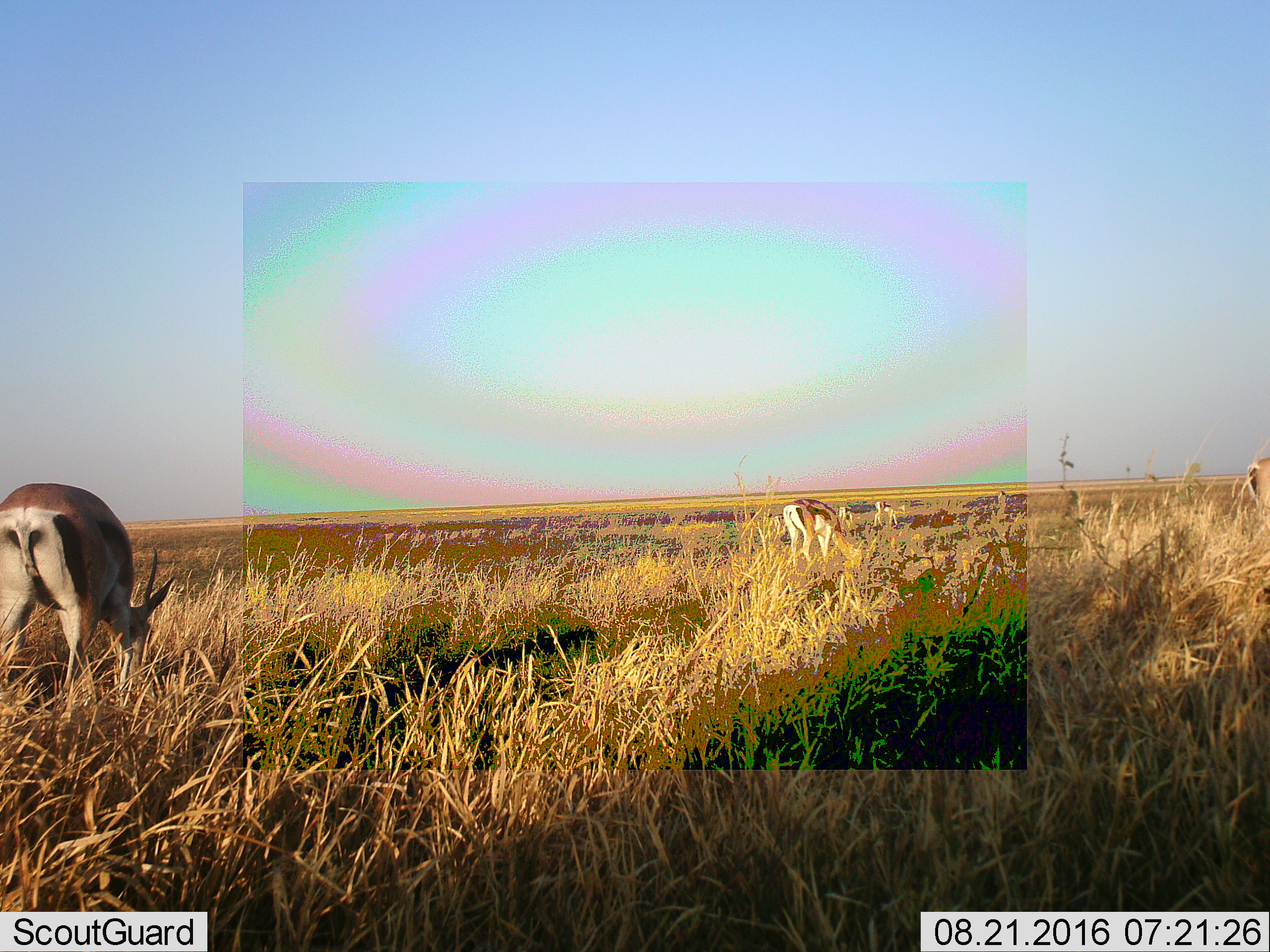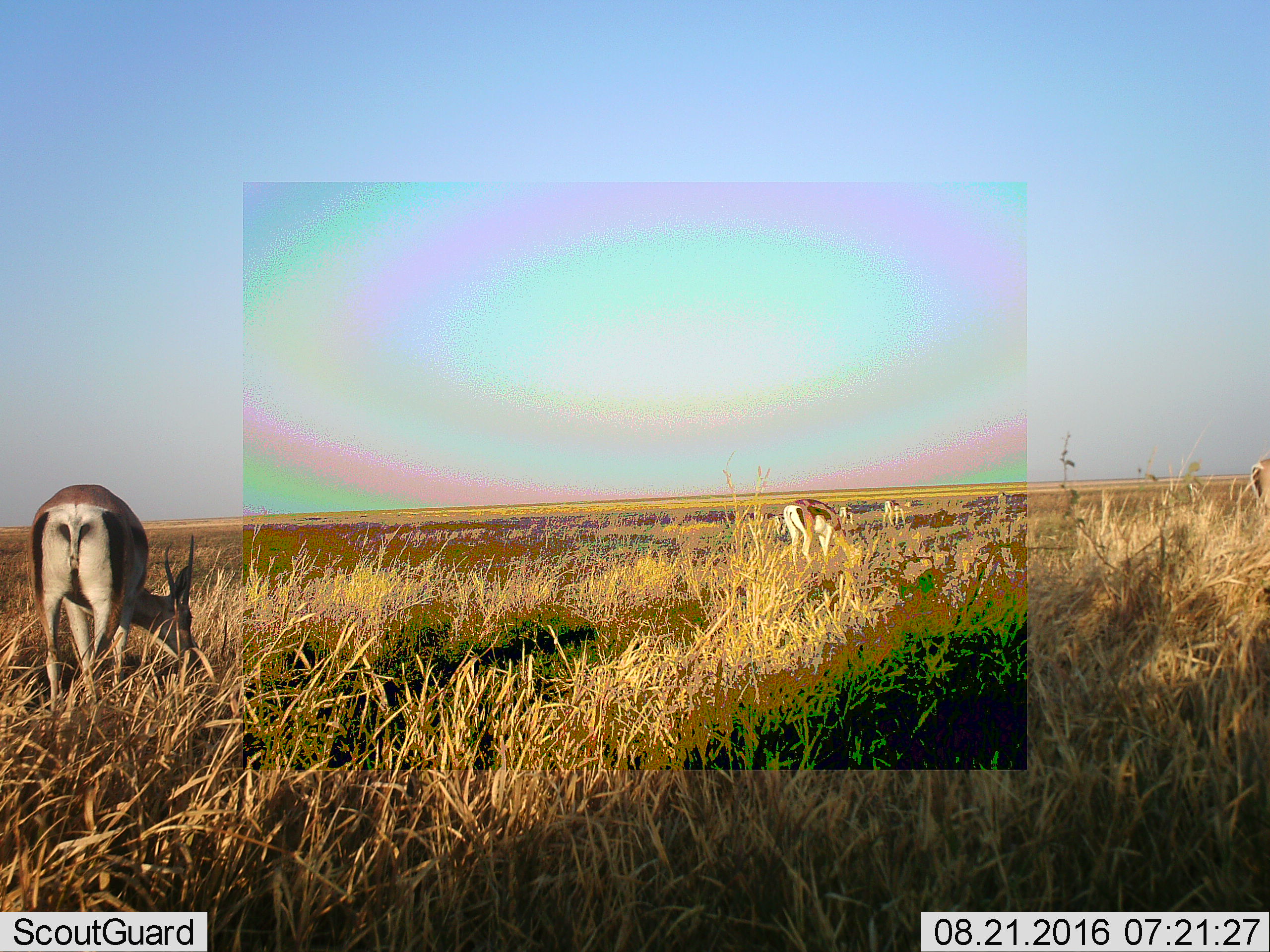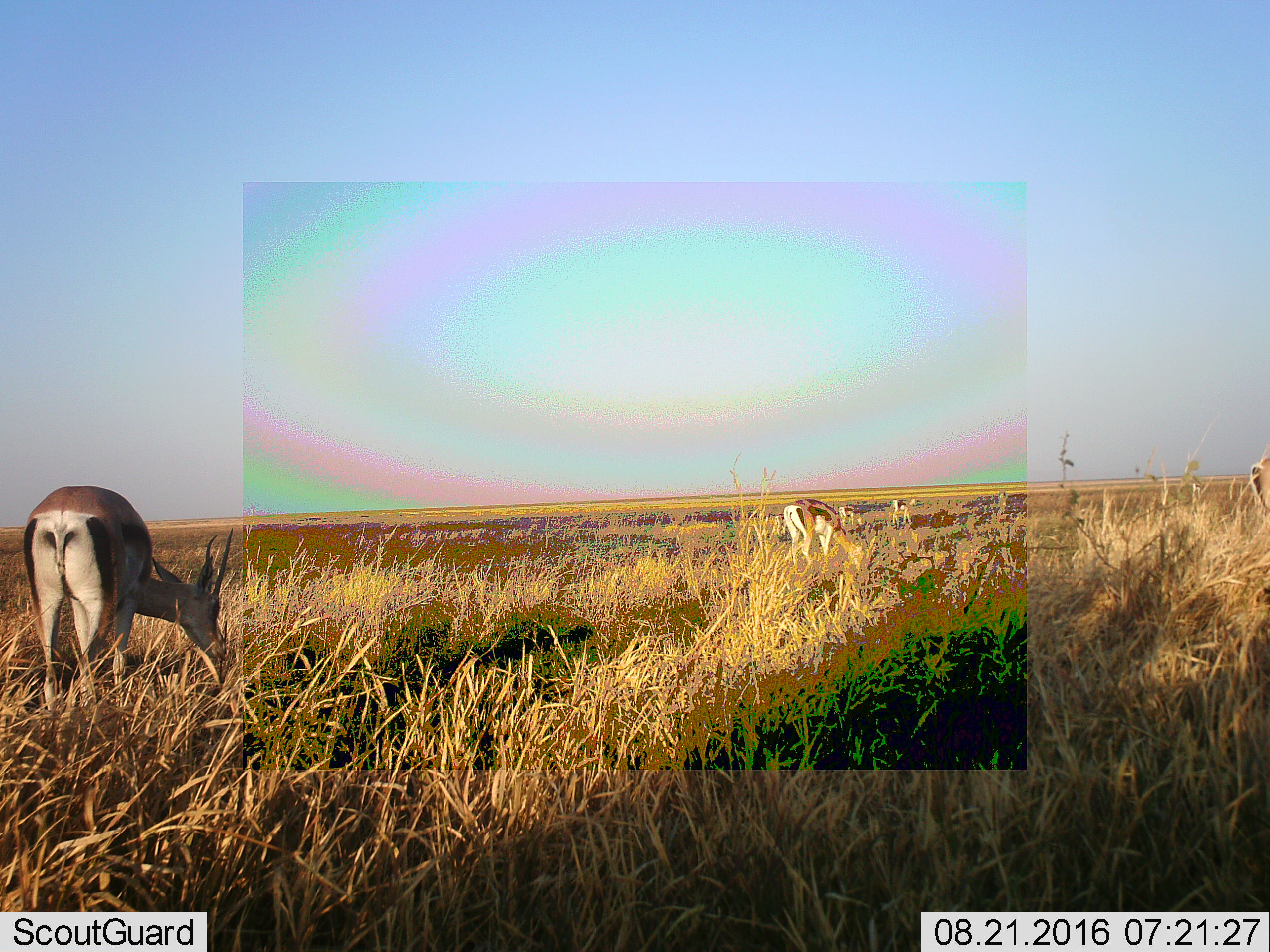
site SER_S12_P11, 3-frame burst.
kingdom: Animalia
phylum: Chordata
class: Mammalia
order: Artiodactyla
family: Bovidae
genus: Nanger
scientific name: Nanger granti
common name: grant's gazelle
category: gazellegrants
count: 6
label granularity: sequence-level